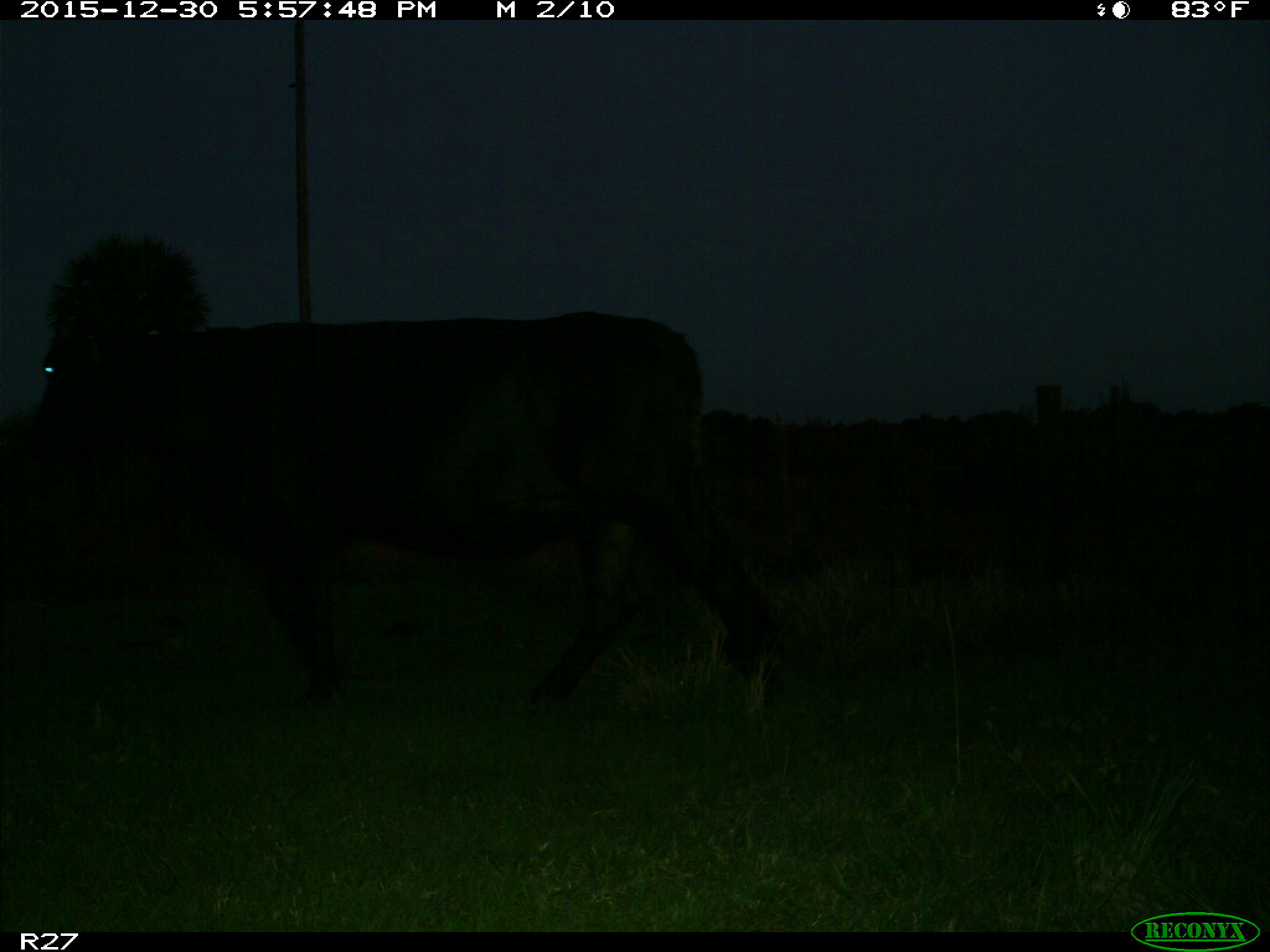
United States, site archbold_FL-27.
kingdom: Animalia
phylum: Chordata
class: Mammalia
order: Artiodactyla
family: Bovidae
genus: Bos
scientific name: Bos taurus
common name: domestic cow